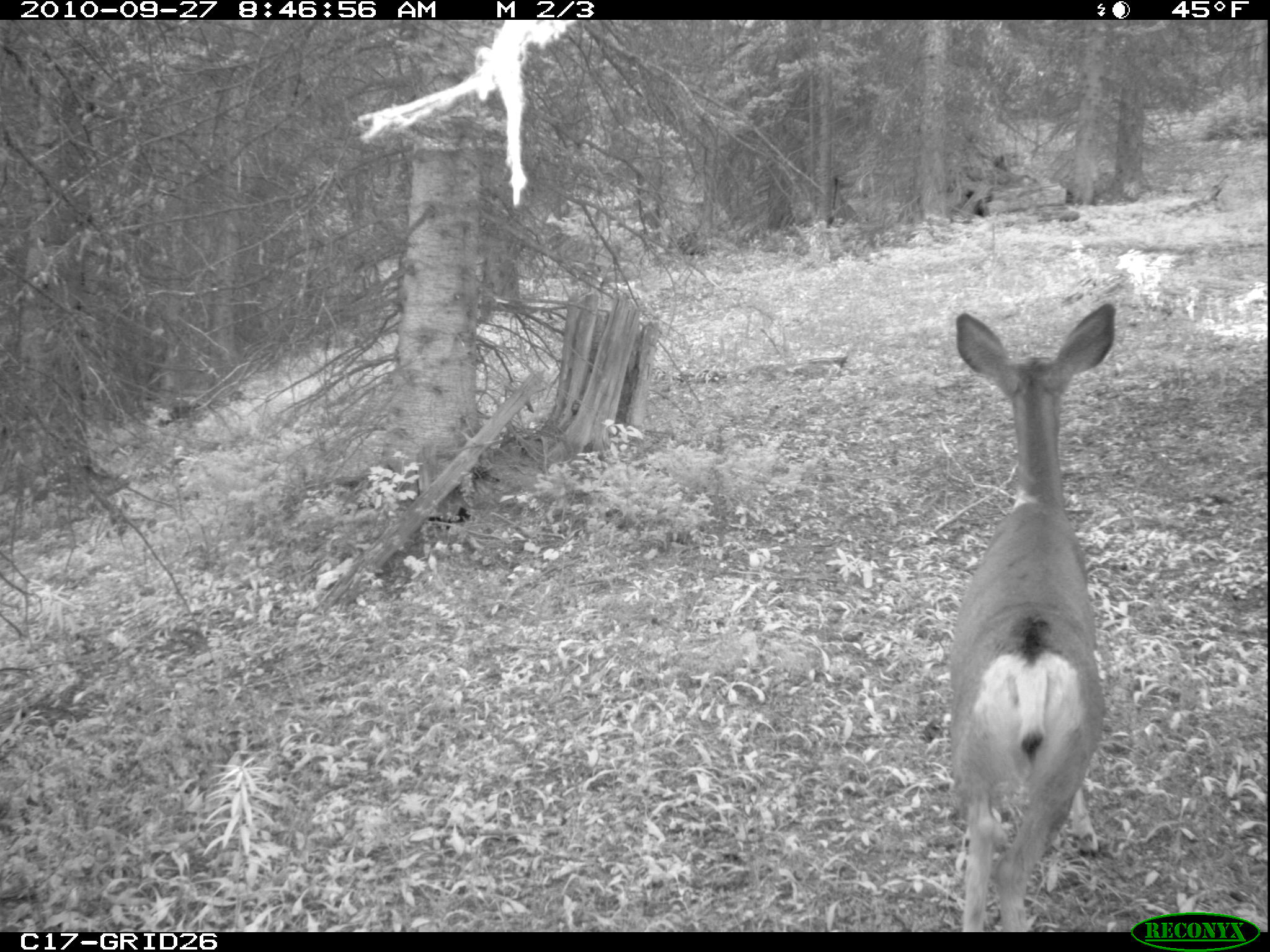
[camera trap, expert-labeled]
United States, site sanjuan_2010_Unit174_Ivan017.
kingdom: Animalia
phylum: Chordata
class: Mammalia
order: Artiodactyla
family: Cervidae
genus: Odocoileus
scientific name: Odocoileus hemionus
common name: mule deer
Odocoileus hemionus (mule deer).